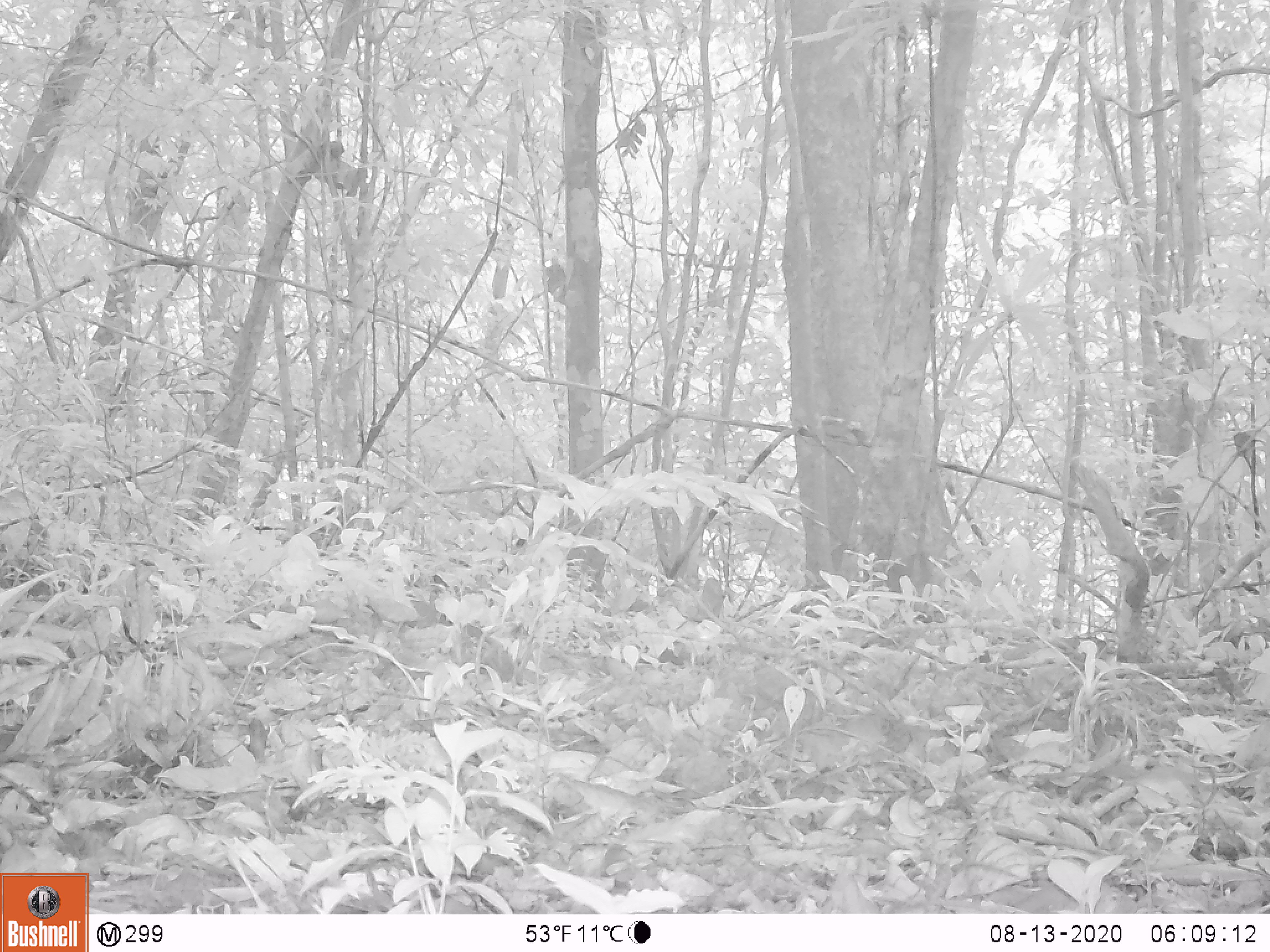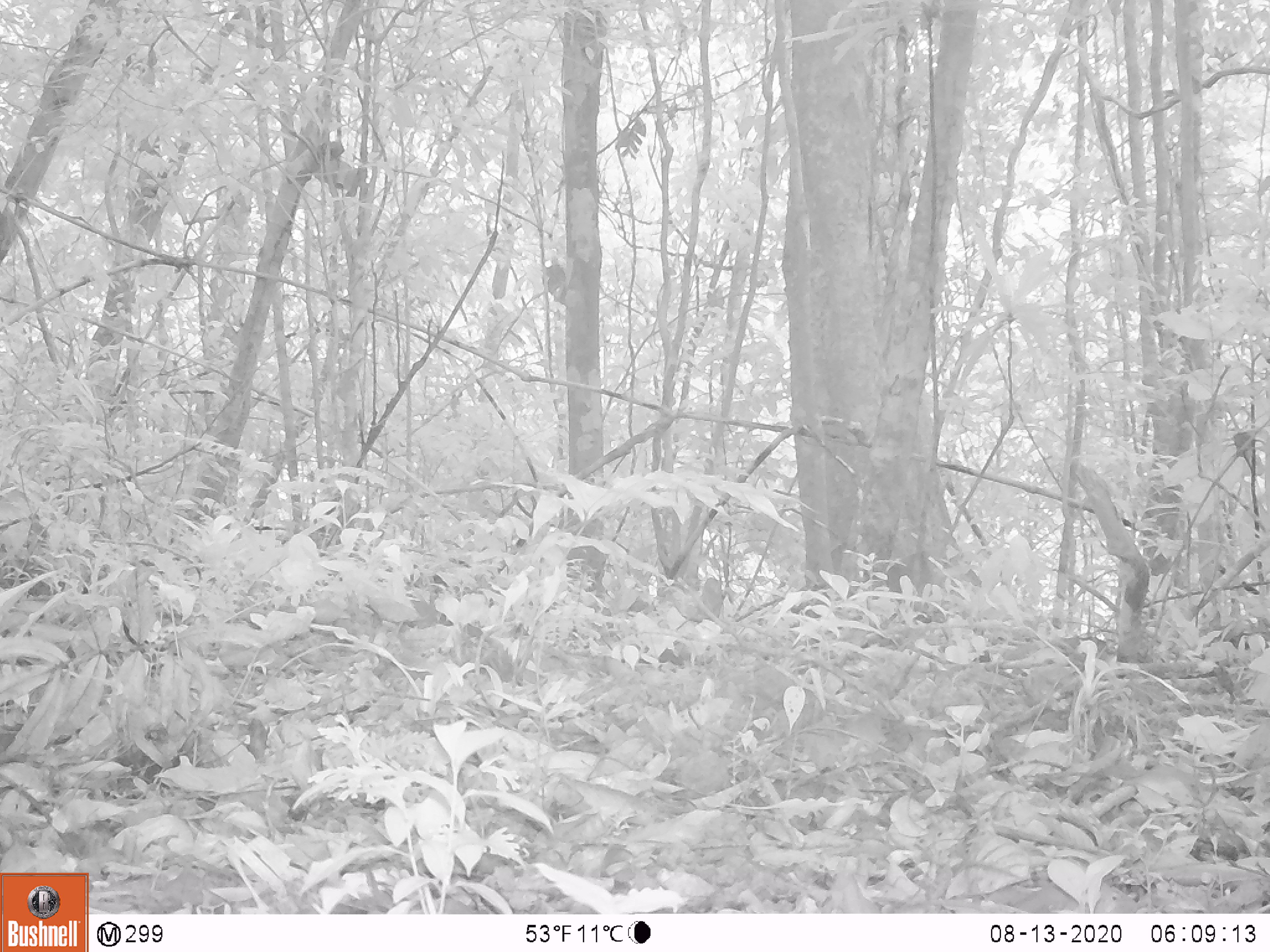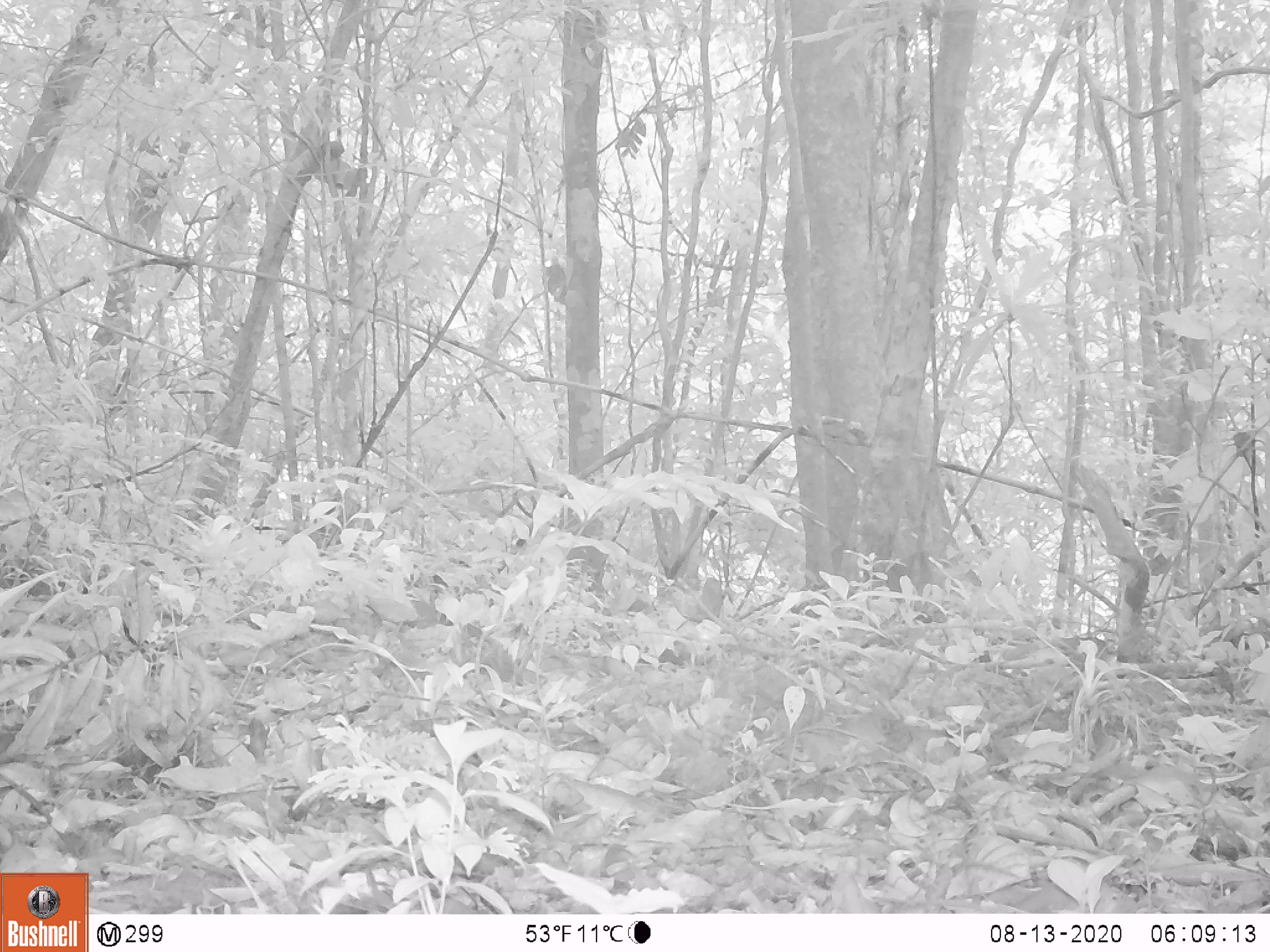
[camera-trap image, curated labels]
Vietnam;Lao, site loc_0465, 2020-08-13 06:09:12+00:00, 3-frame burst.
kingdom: Animalia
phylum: Chordata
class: Mammalia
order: Artiodactyla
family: Suidae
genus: Sus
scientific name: Sus scrofa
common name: eurasian wild pig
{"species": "eurasian wild pig (Sus scrofa)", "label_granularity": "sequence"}